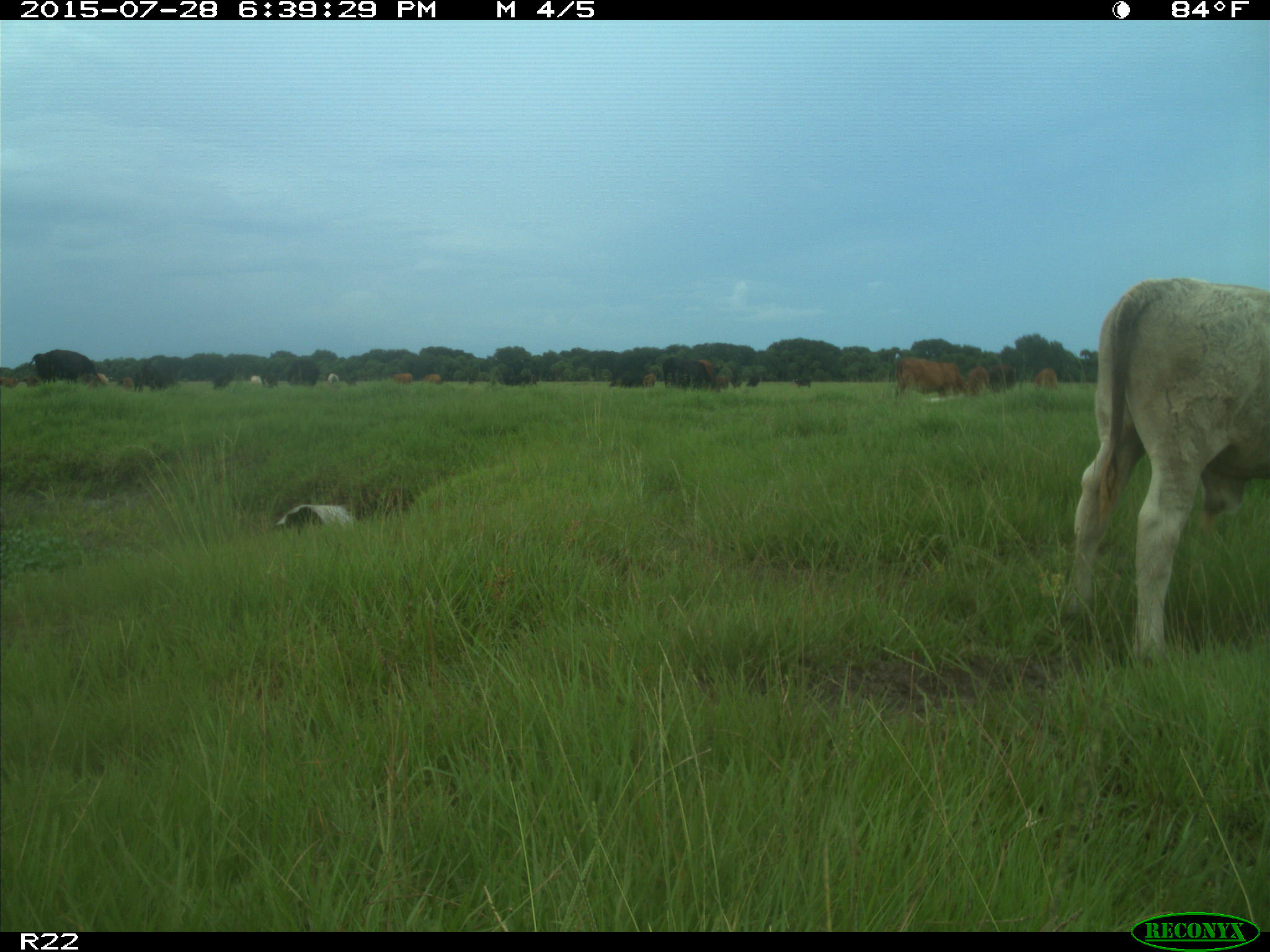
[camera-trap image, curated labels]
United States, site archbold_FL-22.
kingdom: Animalia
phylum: Chordata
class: Mammalia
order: Artiodactyla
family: Bovidae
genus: Bos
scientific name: Bos taurus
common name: domestic cow